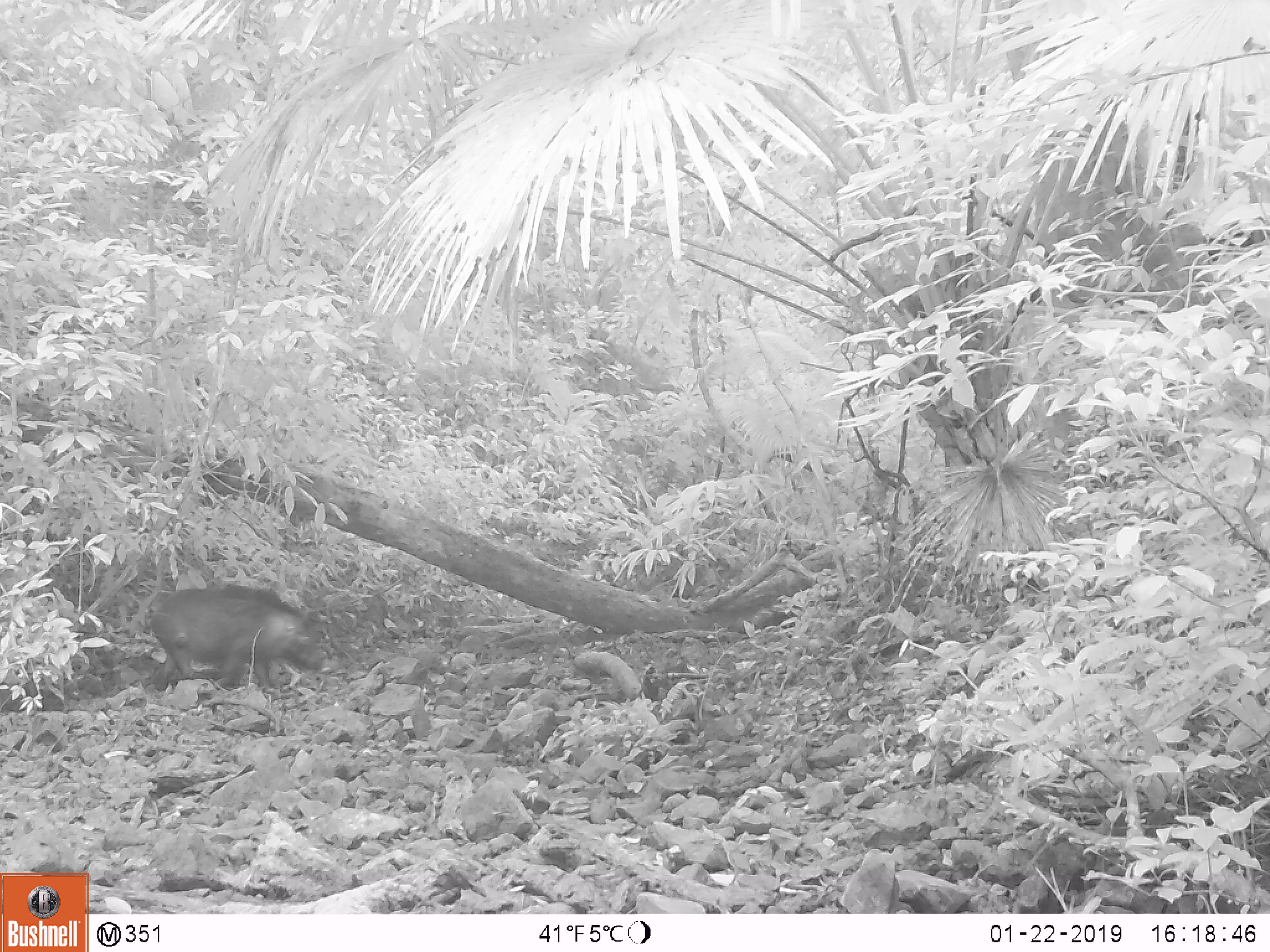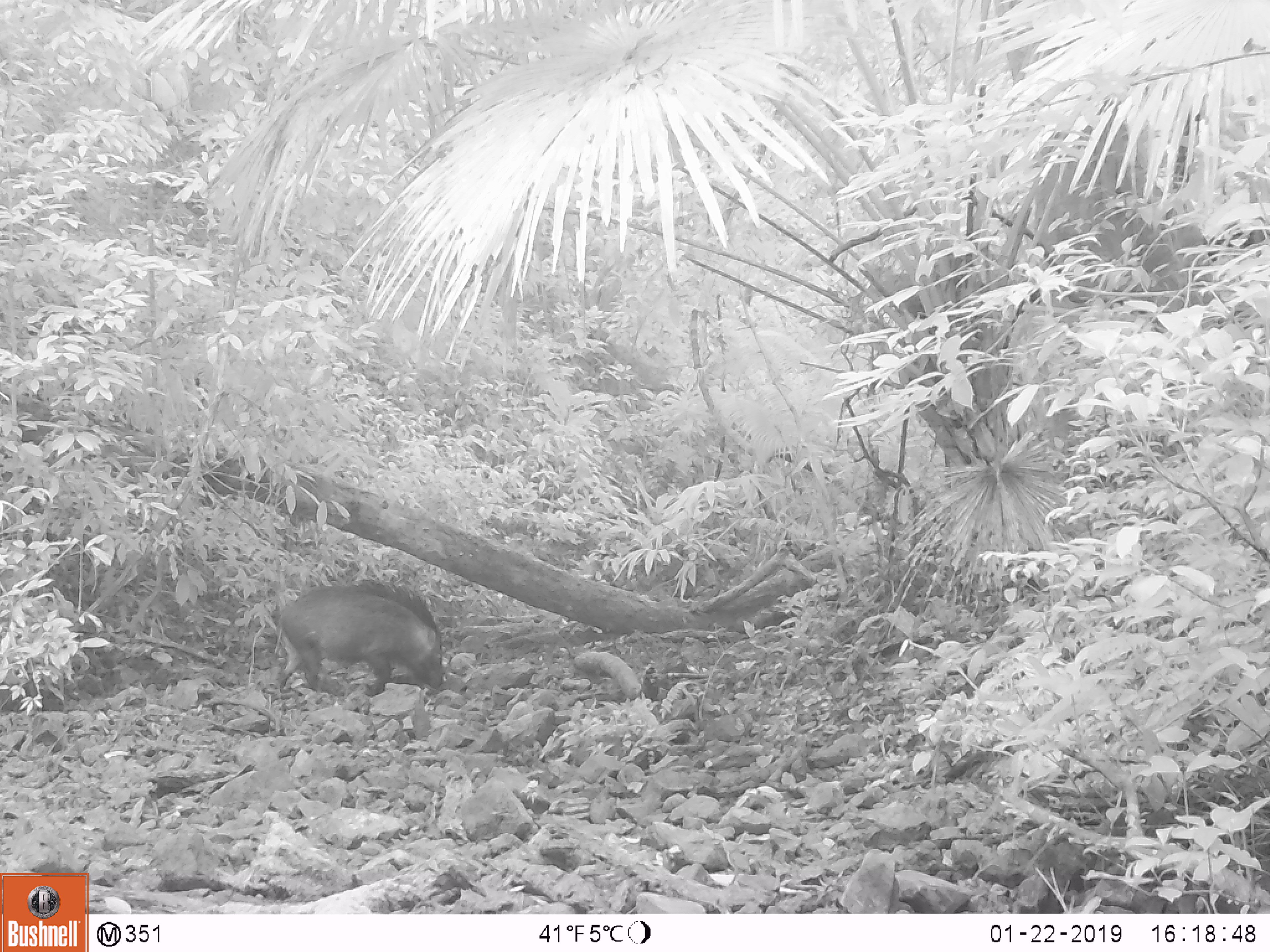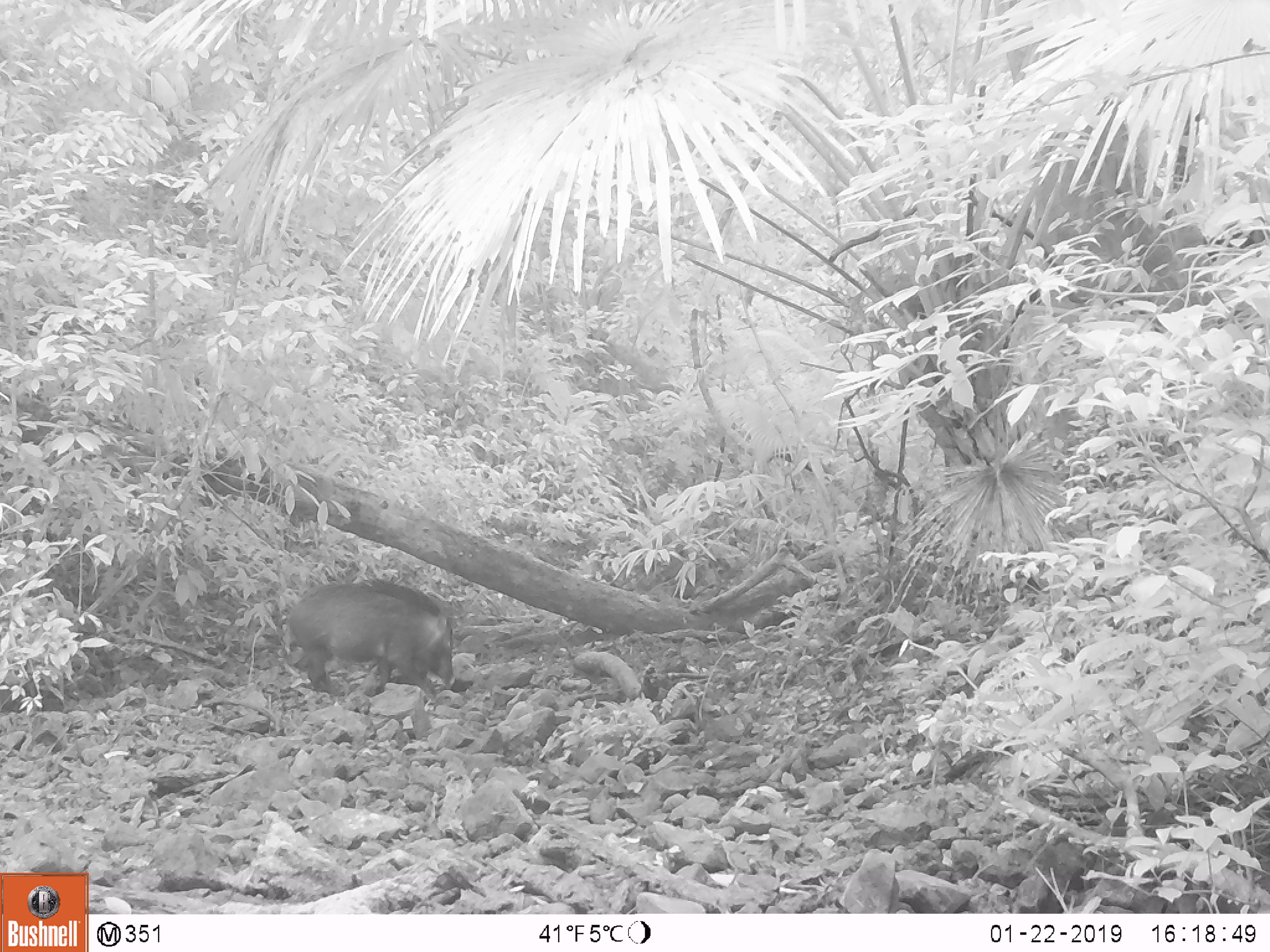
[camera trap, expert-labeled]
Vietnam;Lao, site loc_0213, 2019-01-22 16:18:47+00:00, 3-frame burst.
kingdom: Animalia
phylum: Chordata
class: Mammalia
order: Artiodactyla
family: Suidae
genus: Sus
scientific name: Sus scrofa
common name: eurasian wild pig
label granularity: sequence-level